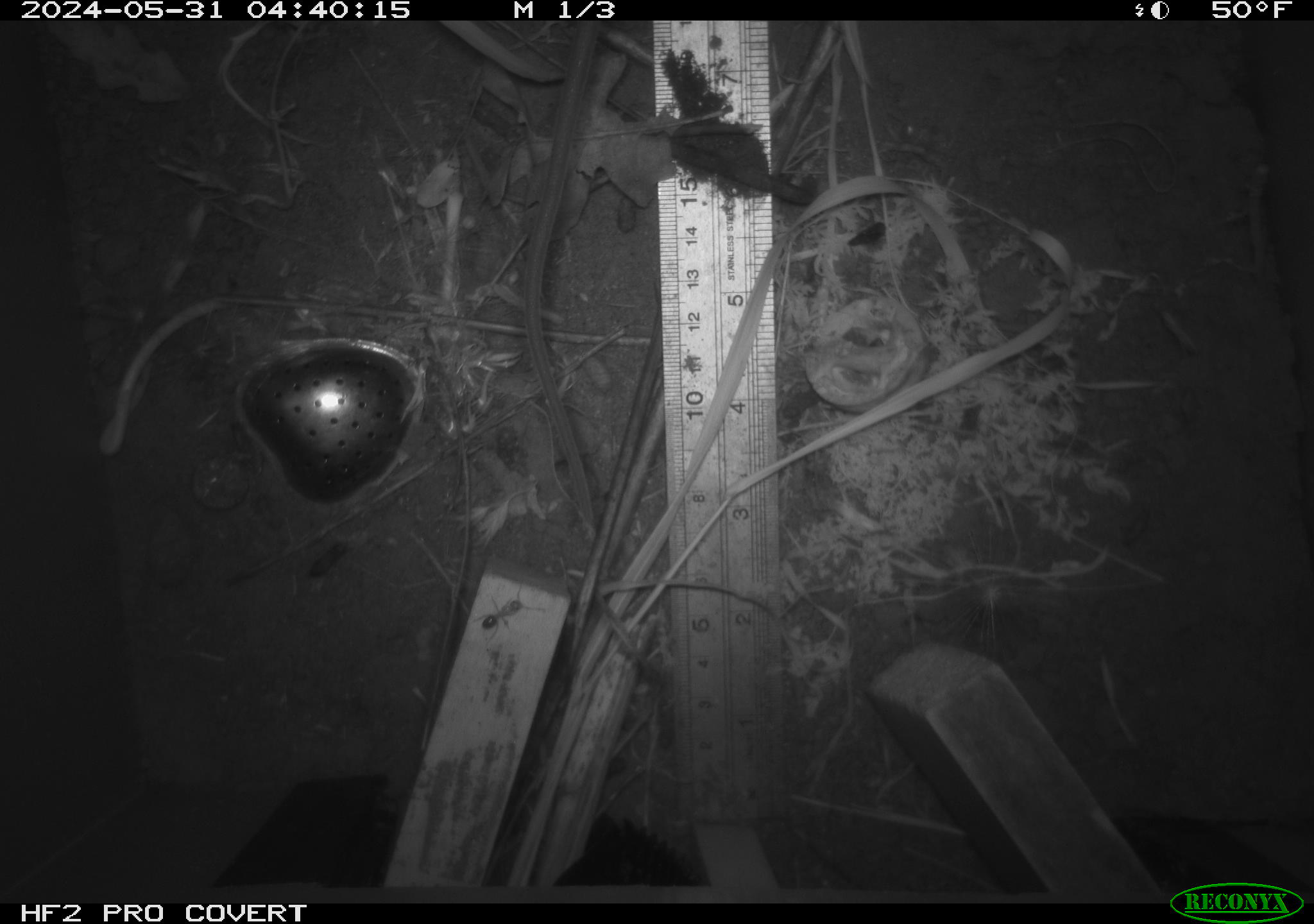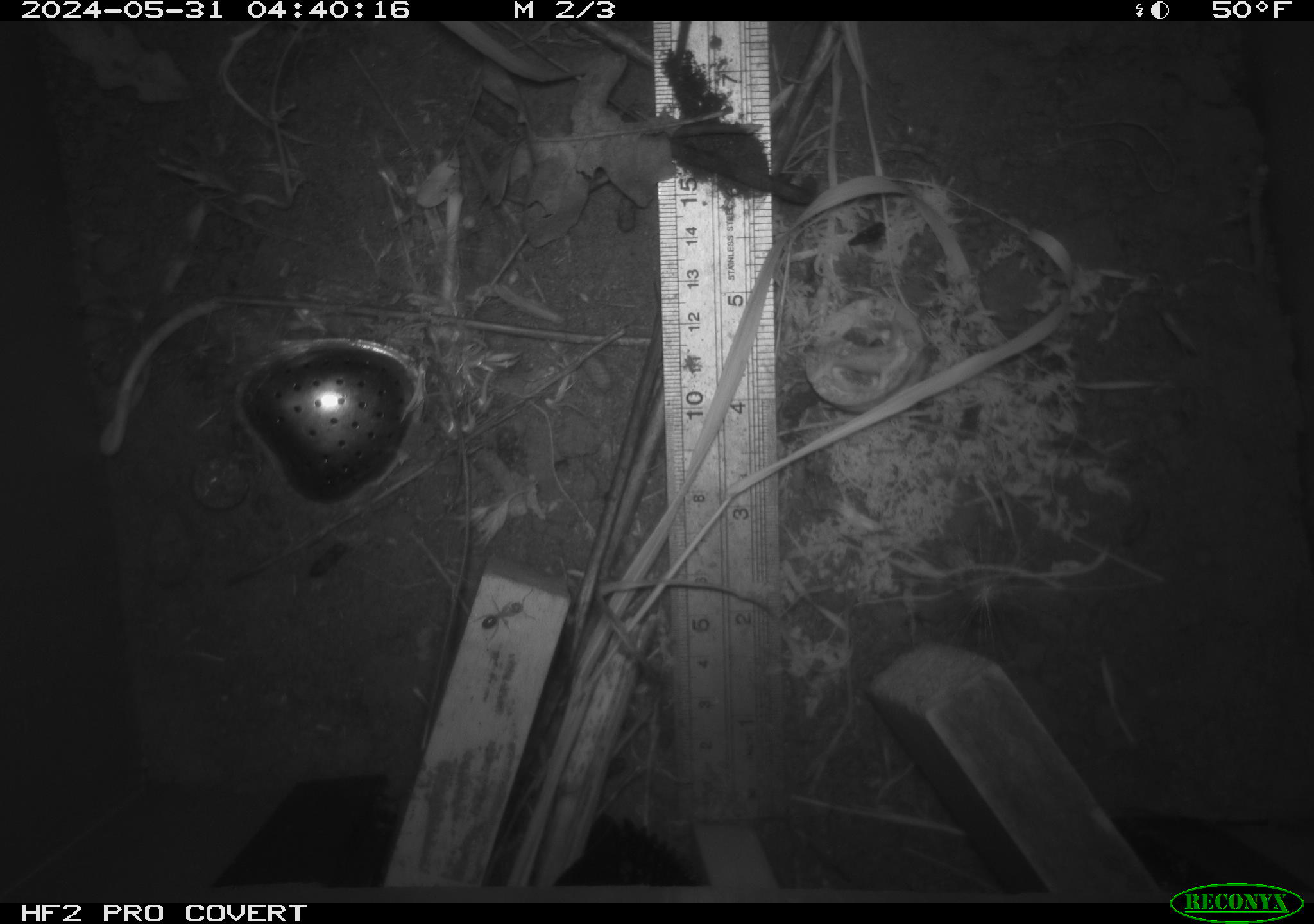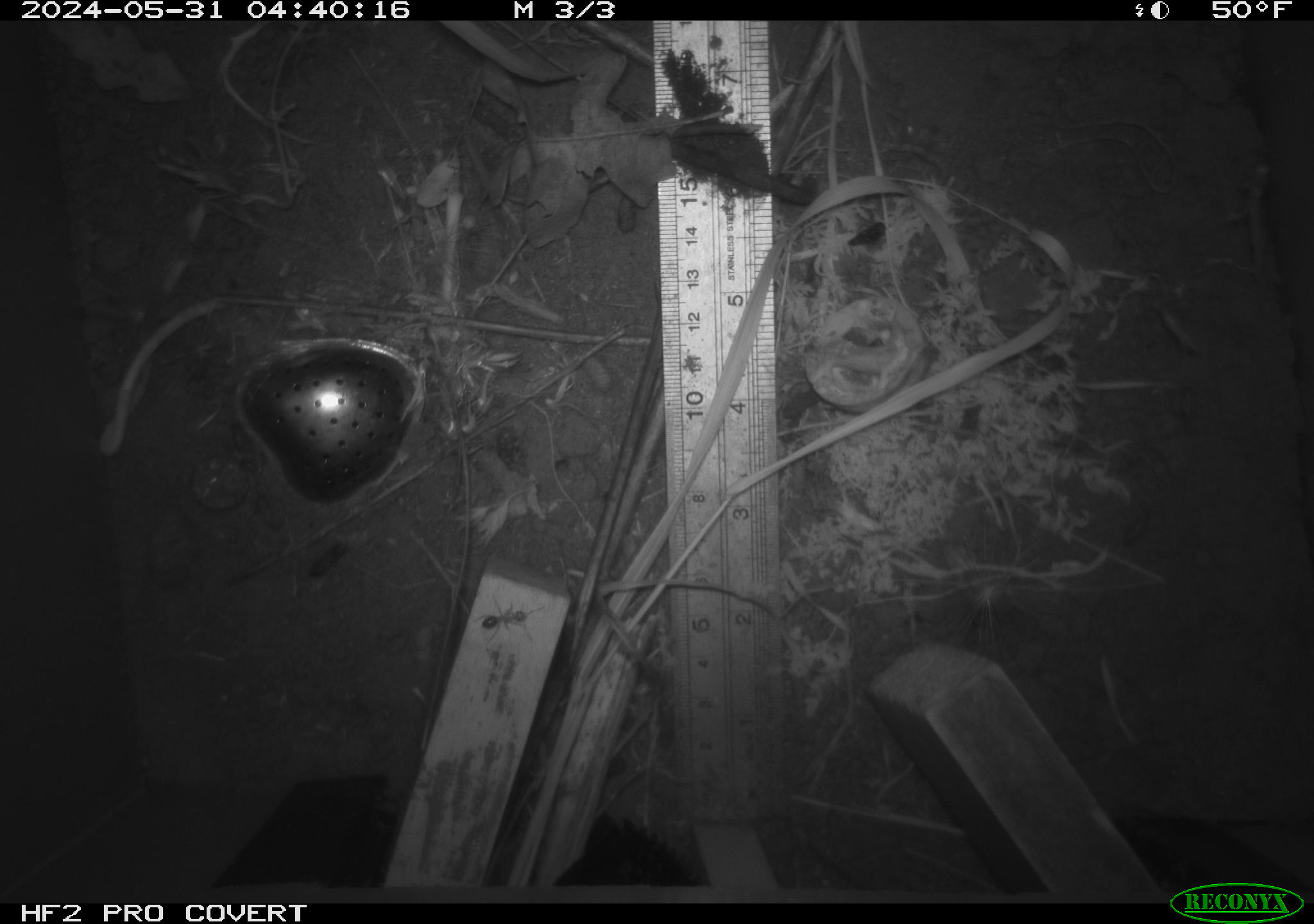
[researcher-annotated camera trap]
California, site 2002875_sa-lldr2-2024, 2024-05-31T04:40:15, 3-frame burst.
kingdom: Animalia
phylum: Chordata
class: Mammalia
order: Rodentia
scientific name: Rodentia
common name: rodent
Rodent (Rodentia).